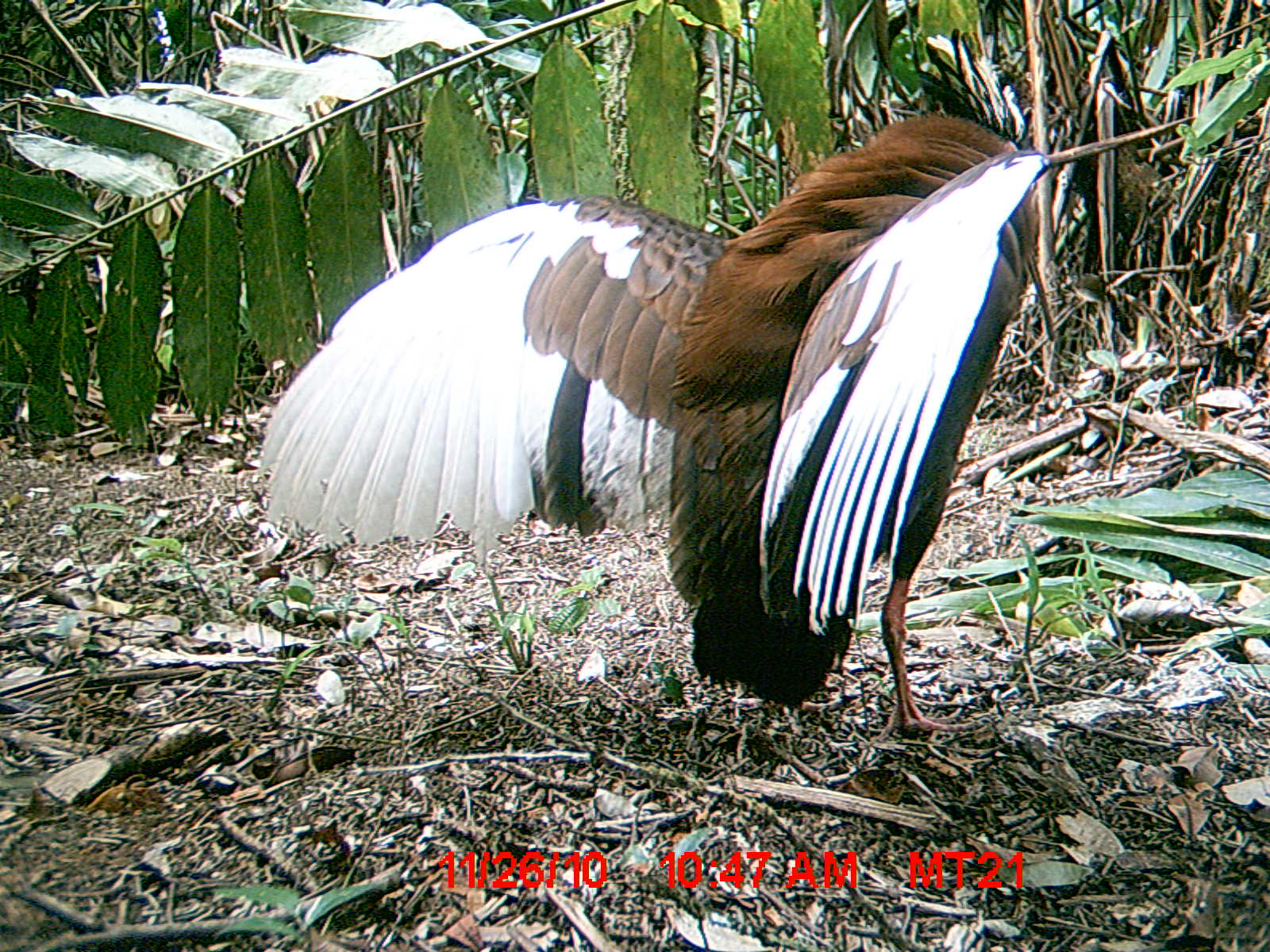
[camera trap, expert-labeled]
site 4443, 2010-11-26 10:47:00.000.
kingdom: Animalia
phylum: Chordata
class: Aves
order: Pelecaniformes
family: Threskiornithidae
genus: Lophotibis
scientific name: Lophotibis cristata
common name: madagascan ibis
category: lophotibis cristataa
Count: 1.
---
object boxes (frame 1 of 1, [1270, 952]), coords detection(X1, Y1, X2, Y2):
lophotibis cristataa: detection(253, 27, 1051, 743)